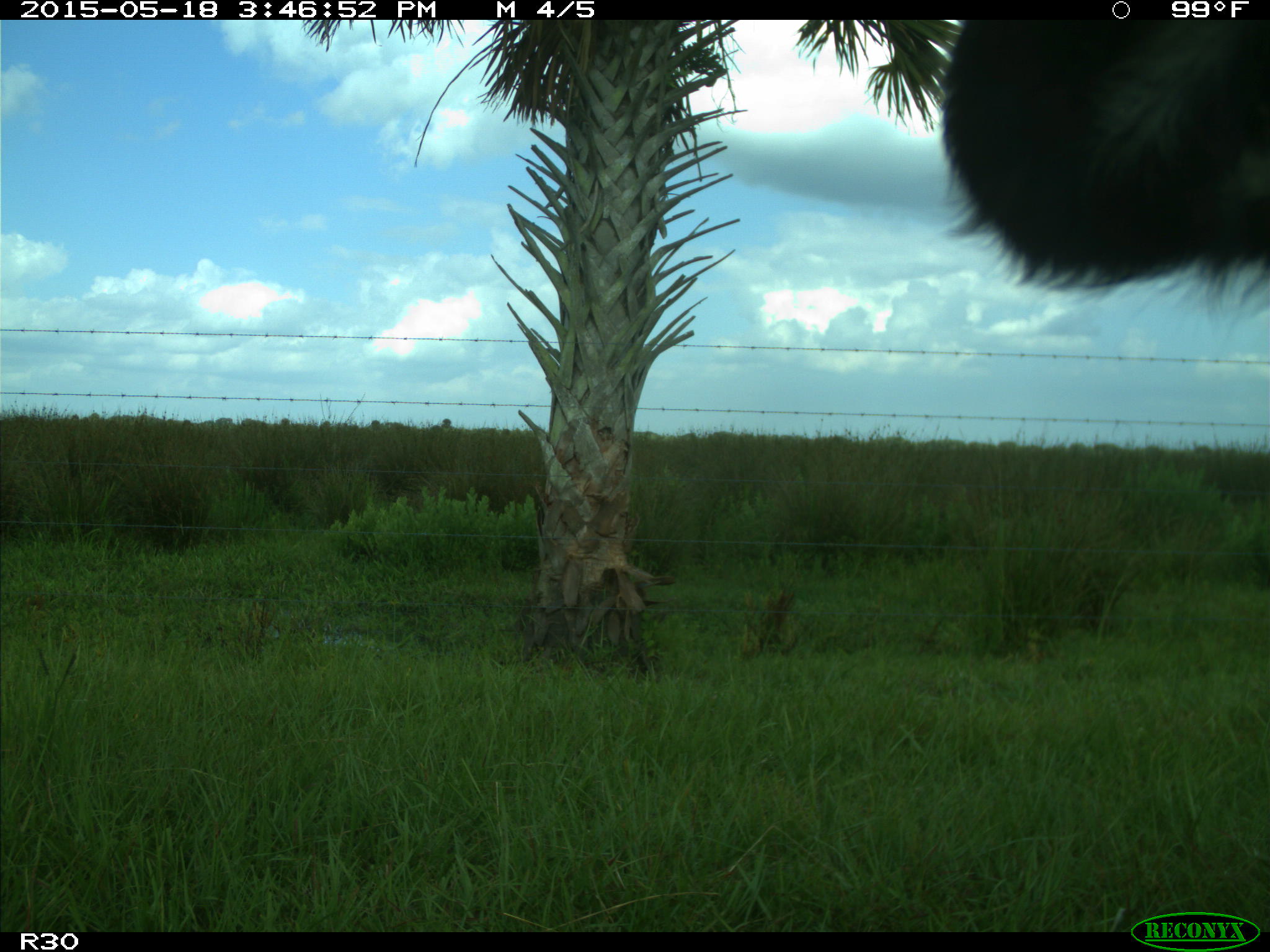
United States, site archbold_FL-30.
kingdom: Animalia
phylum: Chordata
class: Mammalia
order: Artiodactyla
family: Bovidae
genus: Bos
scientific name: Bos taurus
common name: domestic cow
Bos taurus (domestic cow).